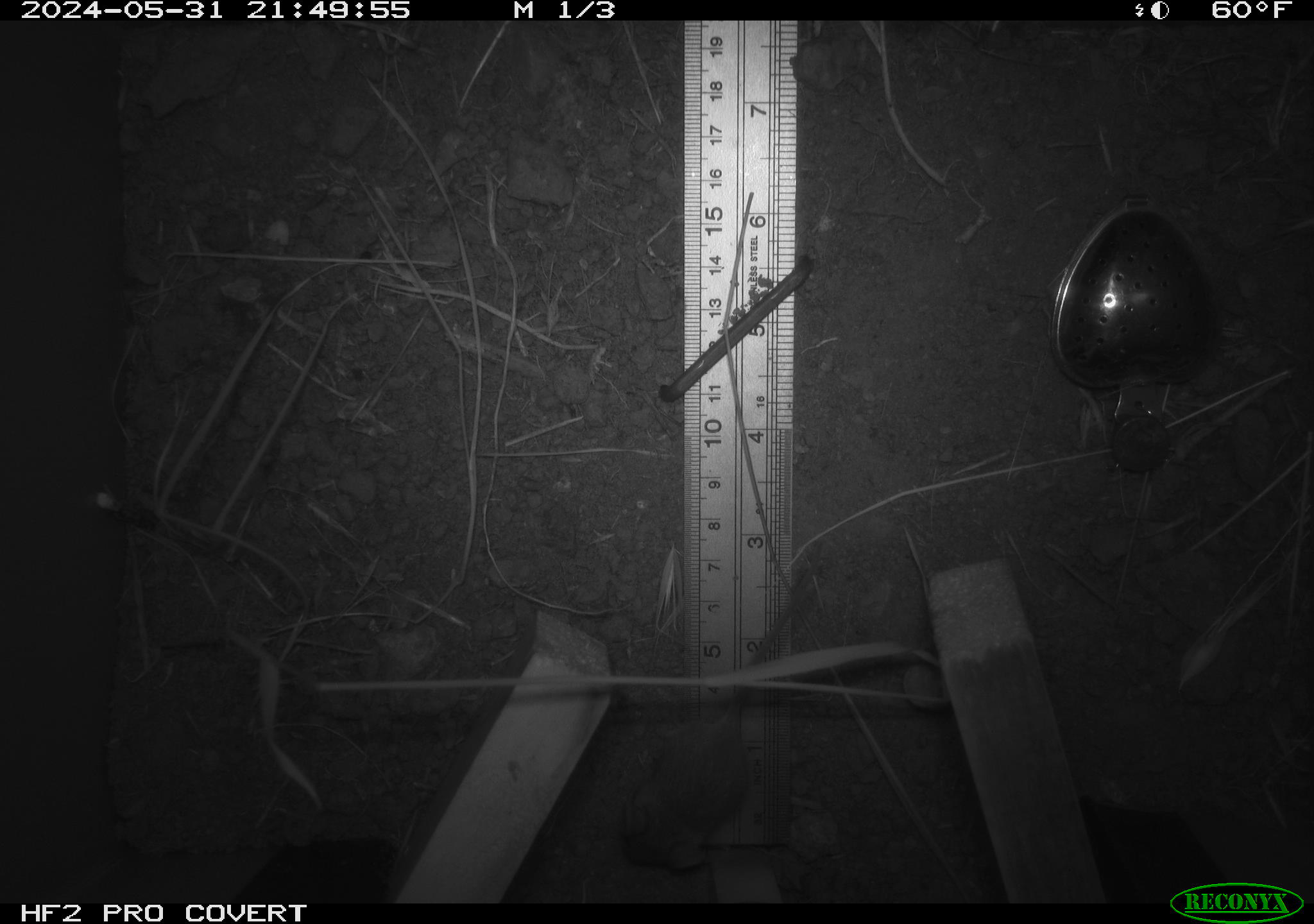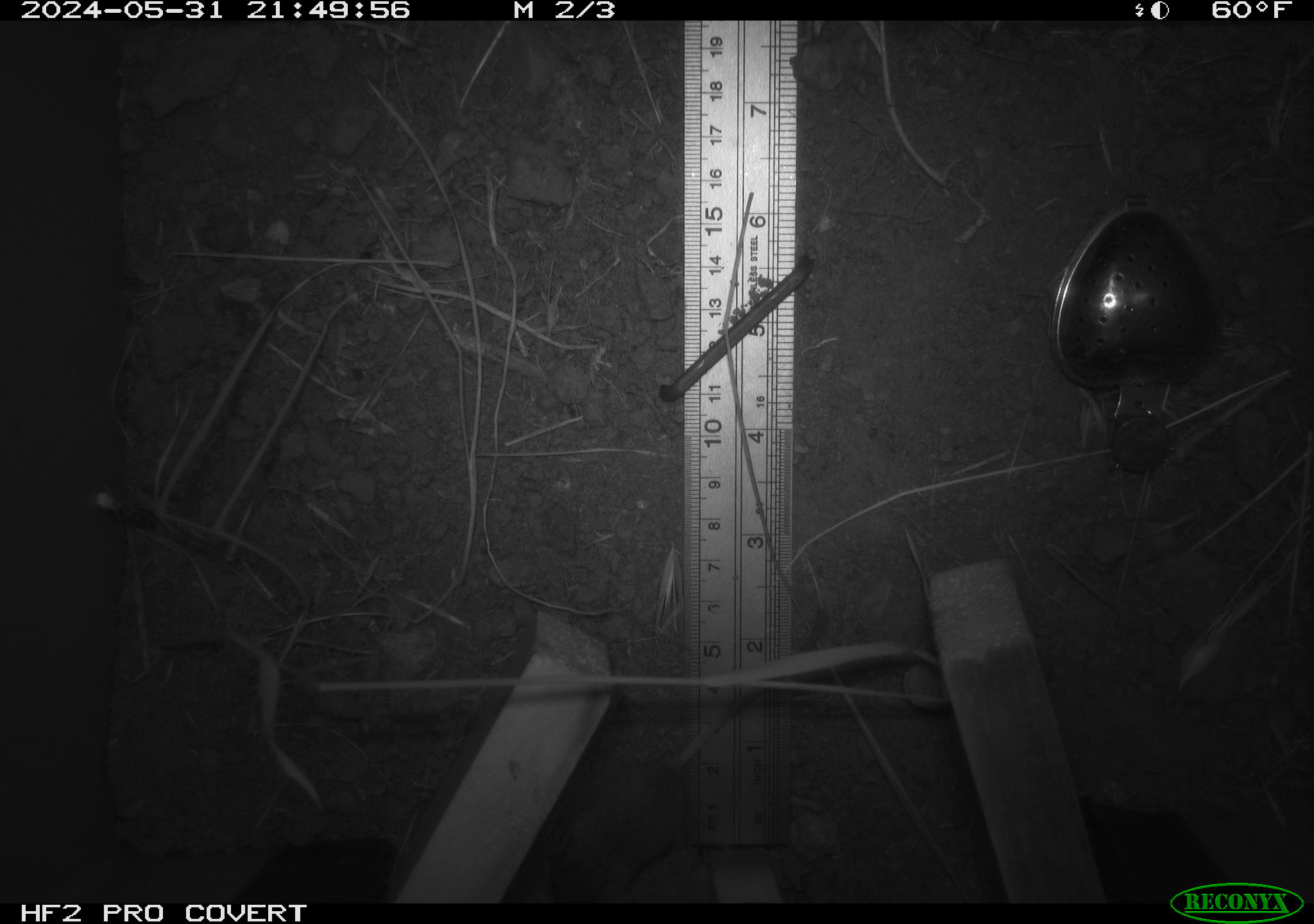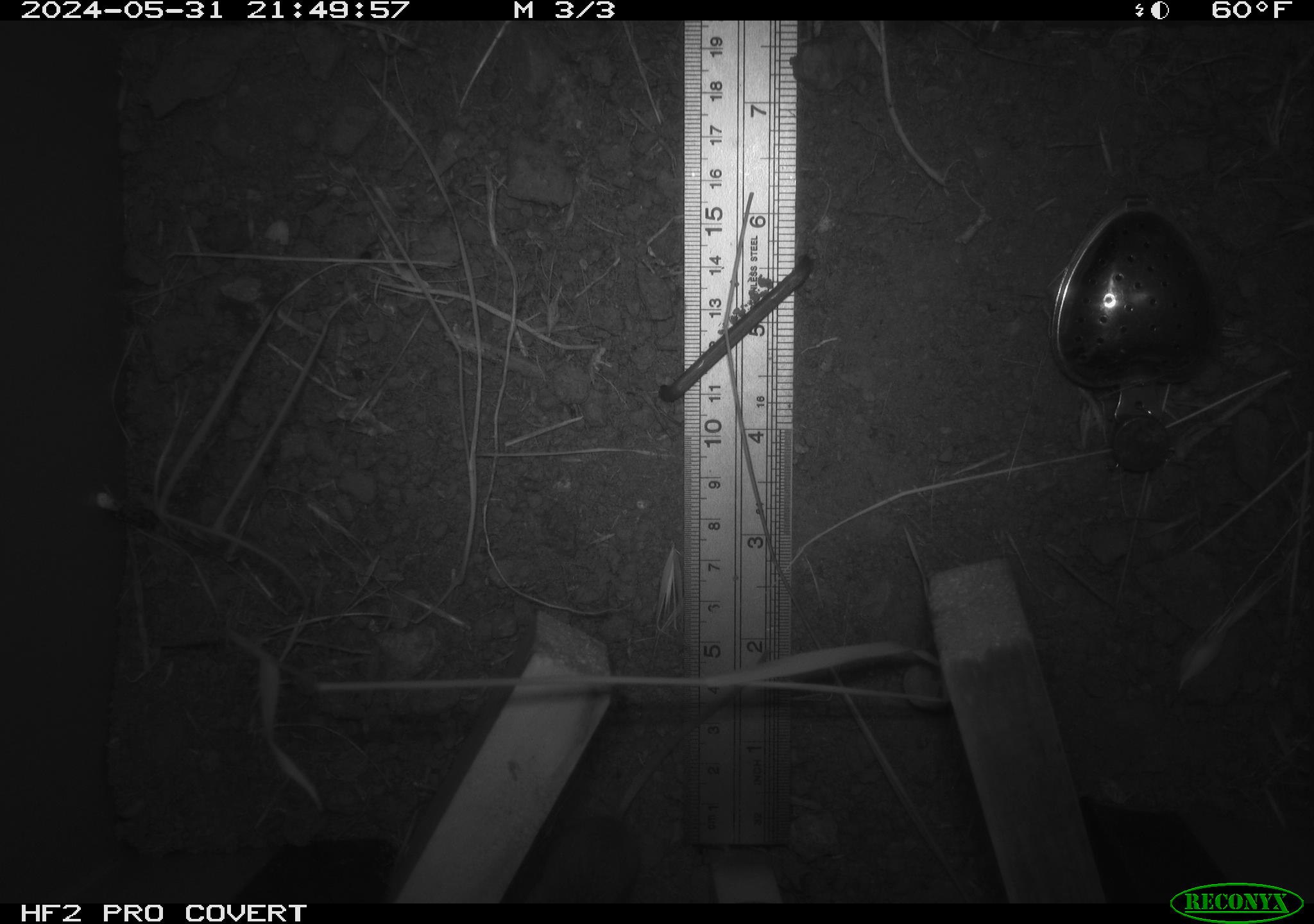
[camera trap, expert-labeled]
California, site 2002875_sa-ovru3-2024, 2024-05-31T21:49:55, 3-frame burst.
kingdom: Animalia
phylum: Chordata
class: Mammalia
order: Rodentia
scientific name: Rodentia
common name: mouse species